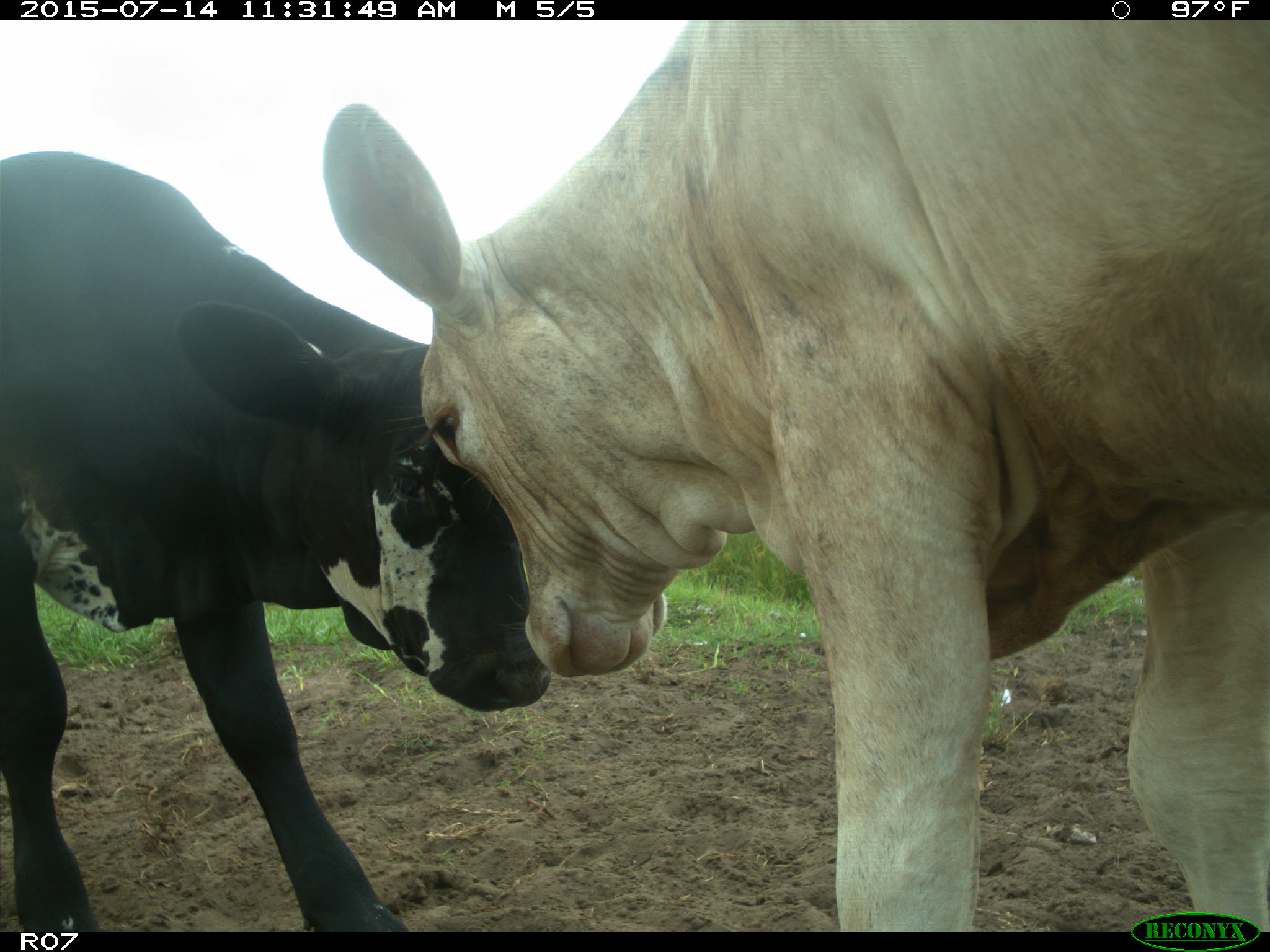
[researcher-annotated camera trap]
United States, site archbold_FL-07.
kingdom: Animalia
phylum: Chordata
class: Mammalia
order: Artiodactyla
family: Bovidae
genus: Bos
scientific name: Bos taurus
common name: domestic cow